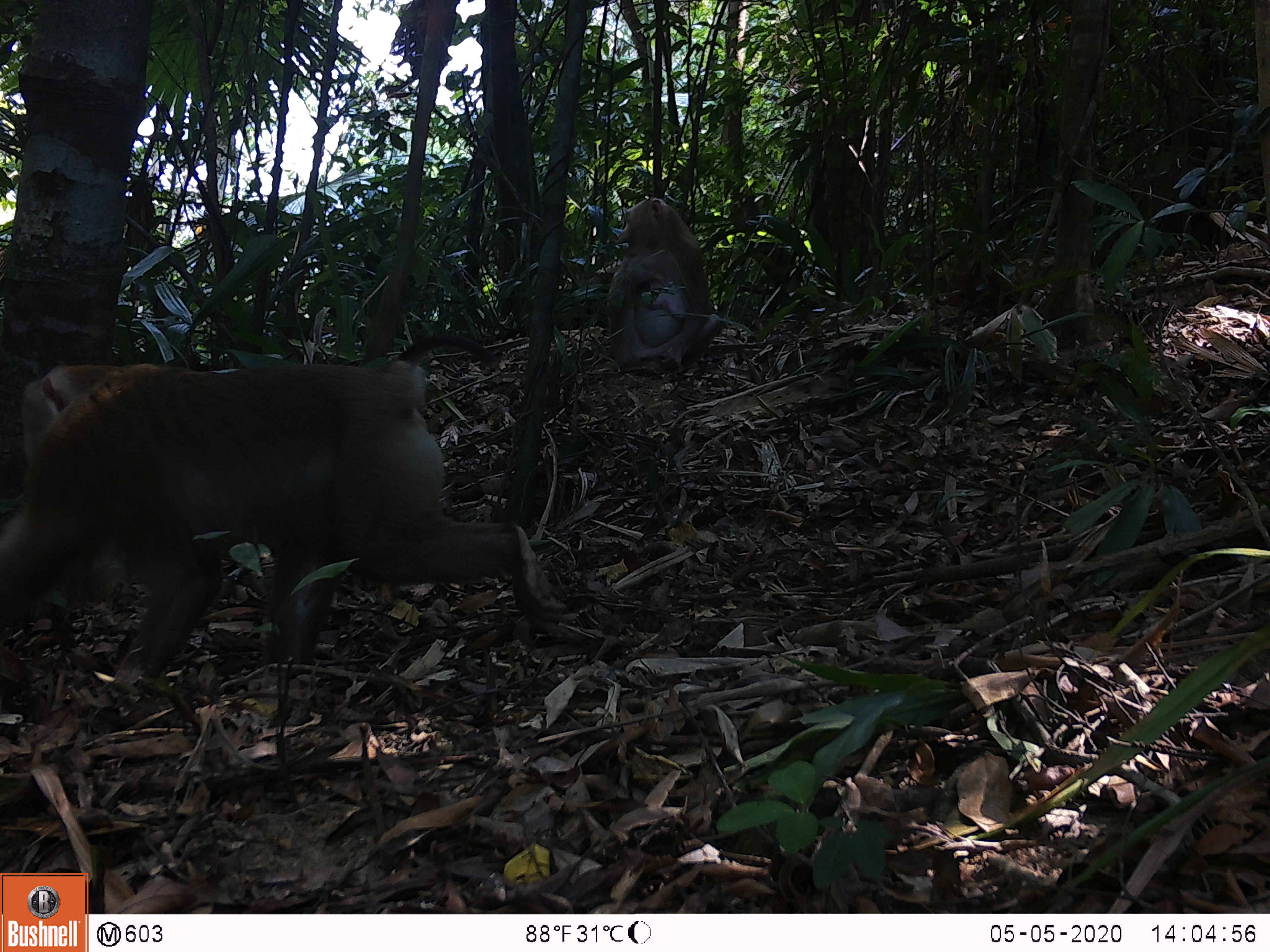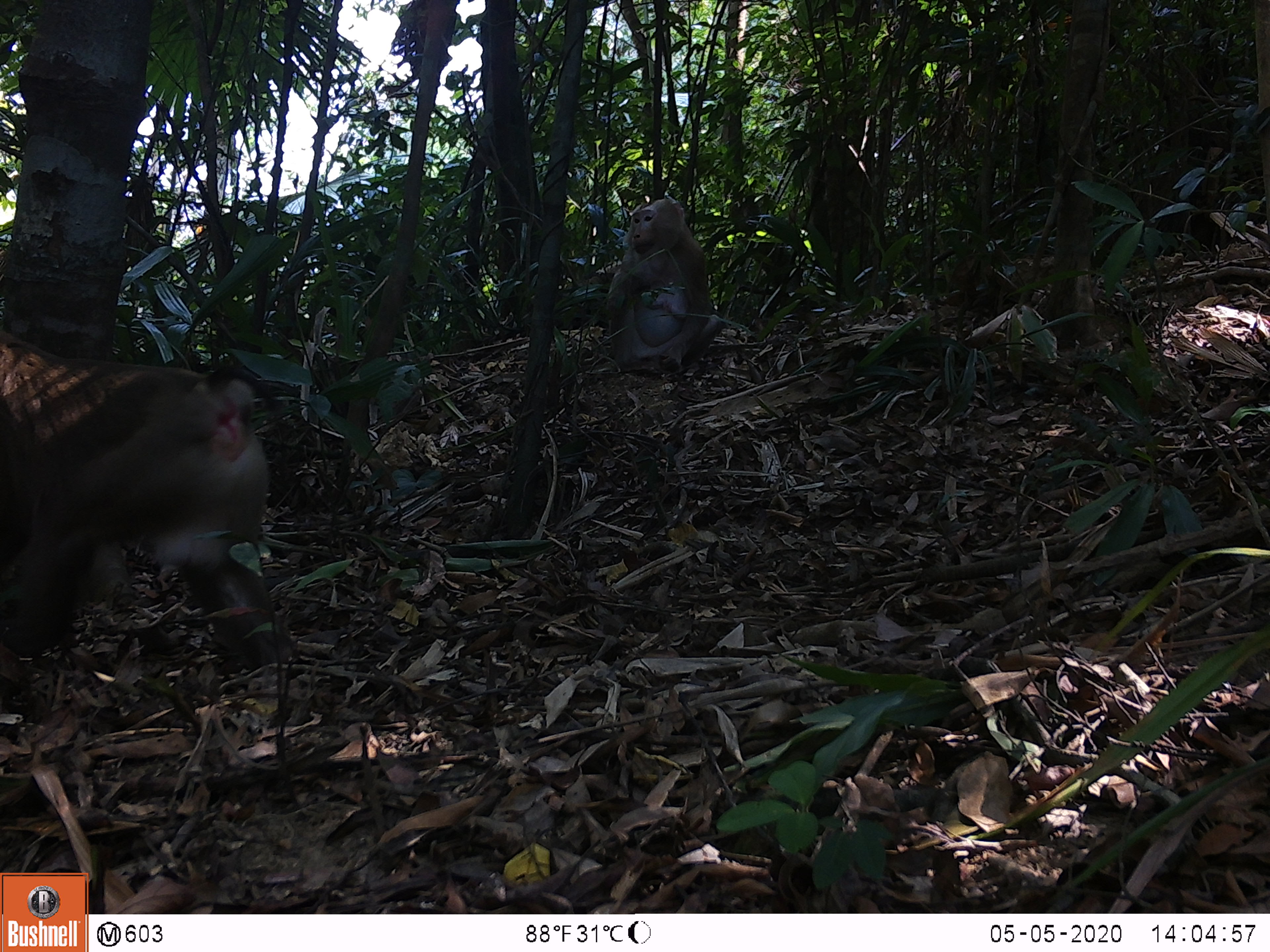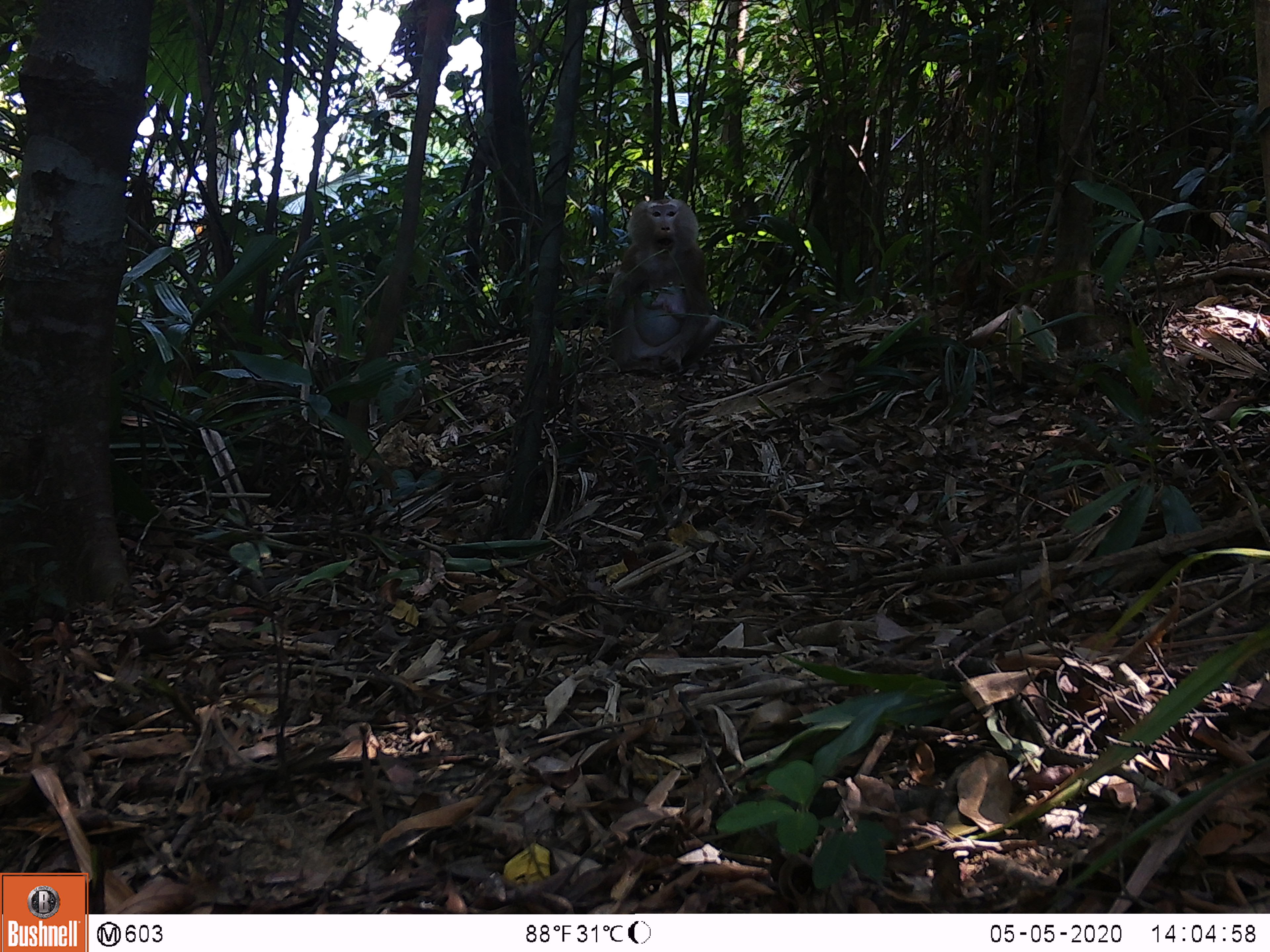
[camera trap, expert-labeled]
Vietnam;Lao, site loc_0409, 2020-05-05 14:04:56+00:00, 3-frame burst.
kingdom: Animalia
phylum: Chordata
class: Mammalia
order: Primates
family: Cercopithecidae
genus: Macaca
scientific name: Macaca nemestrina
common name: pig-tailed macaque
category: pig tailed macaque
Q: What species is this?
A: Pig tailed macaque (pig-tailed macaque) (Macaca nemestrina).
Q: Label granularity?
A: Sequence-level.